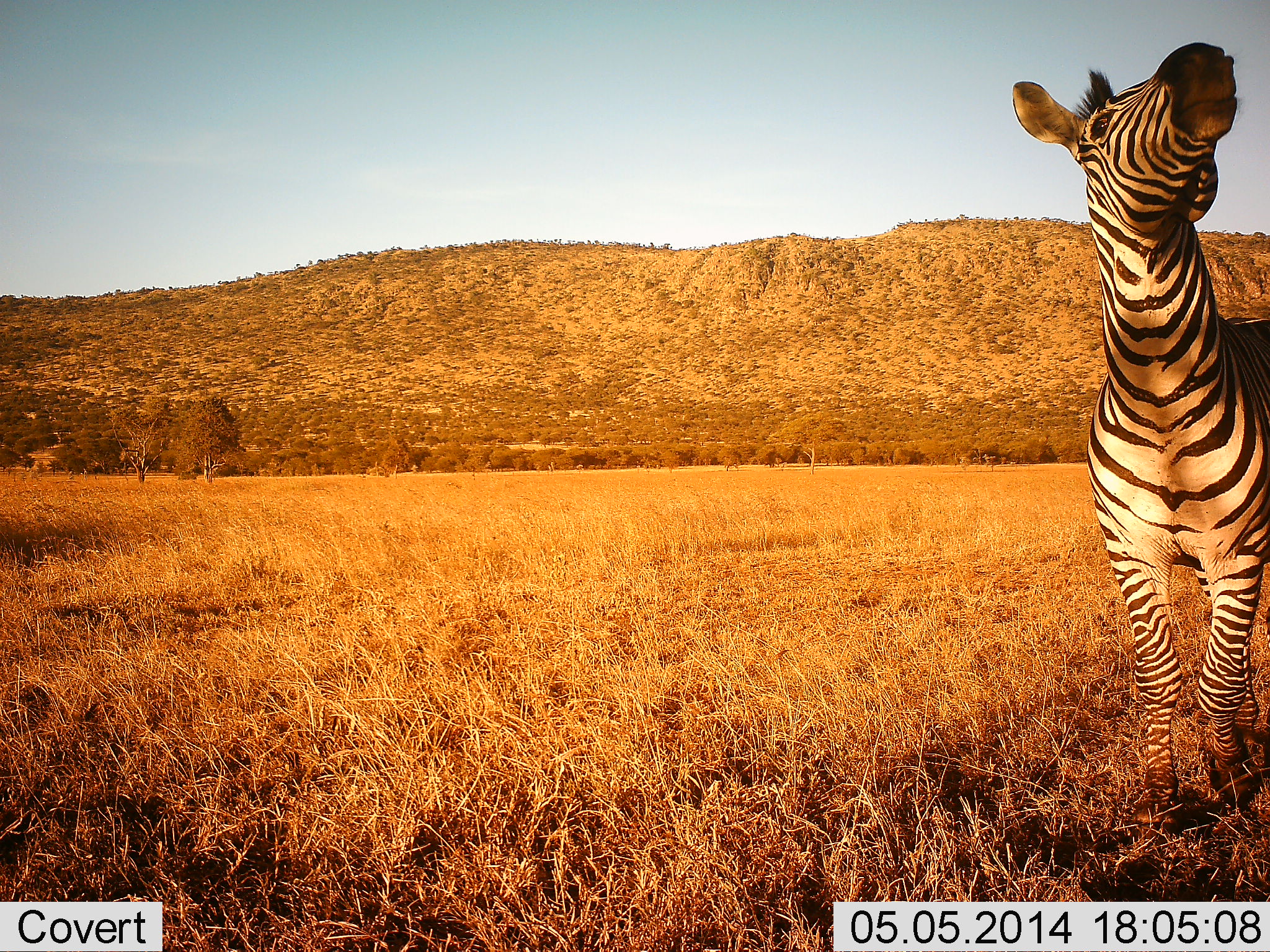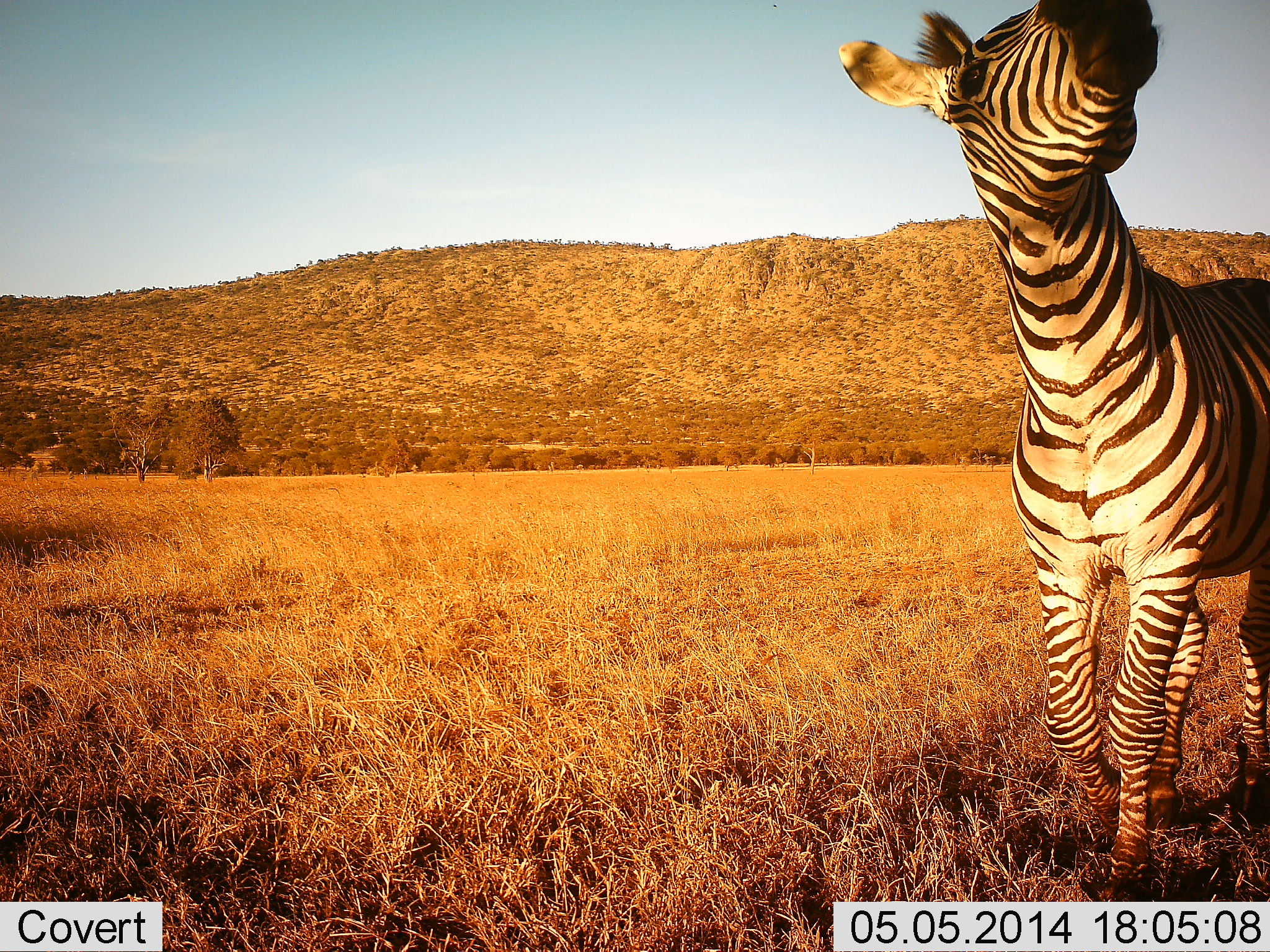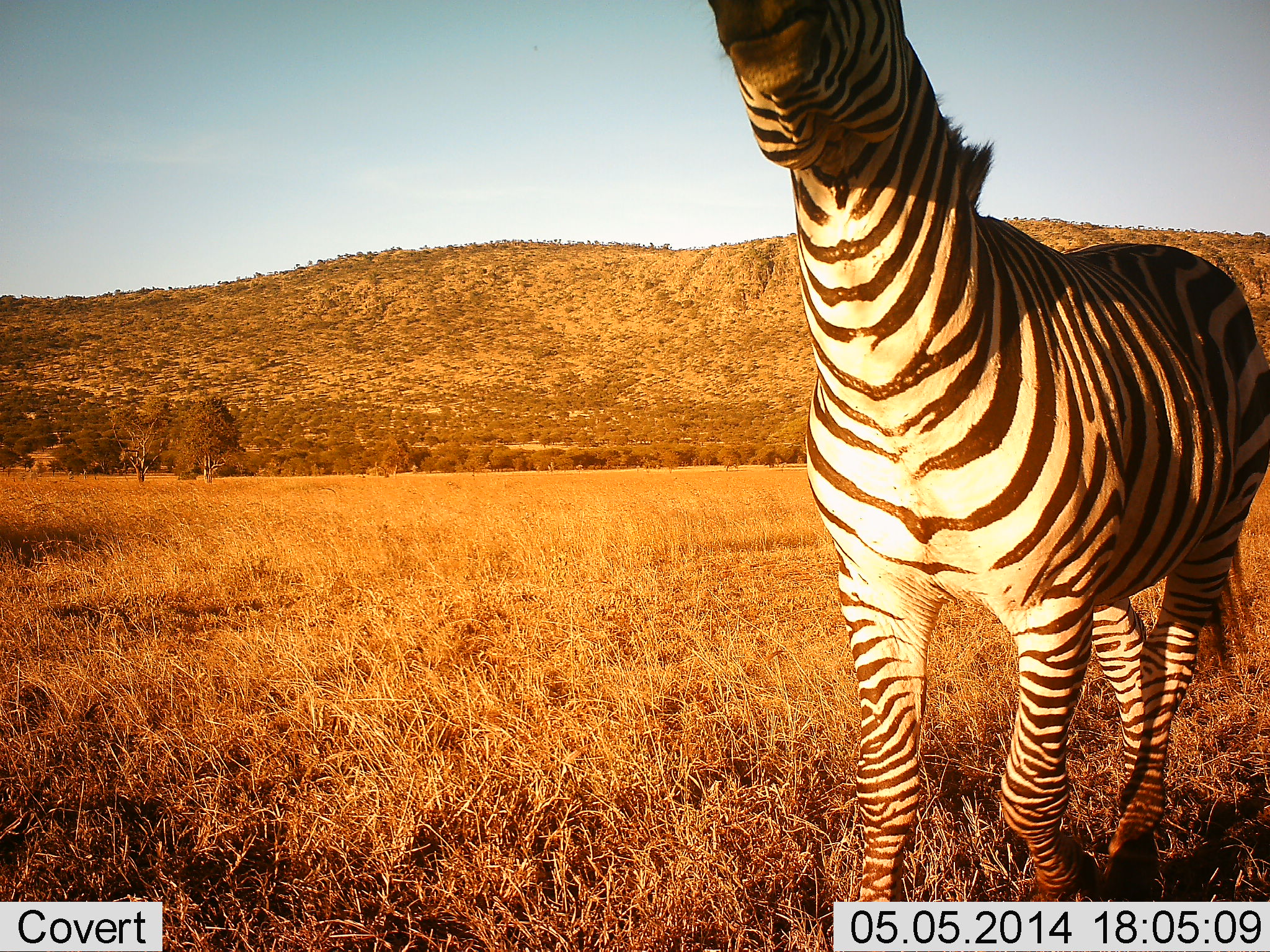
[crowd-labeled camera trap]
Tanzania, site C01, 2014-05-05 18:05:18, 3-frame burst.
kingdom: Animalia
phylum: Chordata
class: Mammalia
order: Perissodactyla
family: Equidae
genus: Equus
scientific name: Equus quagga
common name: plains zebra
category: zebra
Zebra (plains zebra) (Equus quagga), count 1. Behavior (volunteer vote fractions): standing 10%, resting 0%, moving 100%, interacting 0%. Young present (vote fraction): 10%. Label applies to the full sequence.